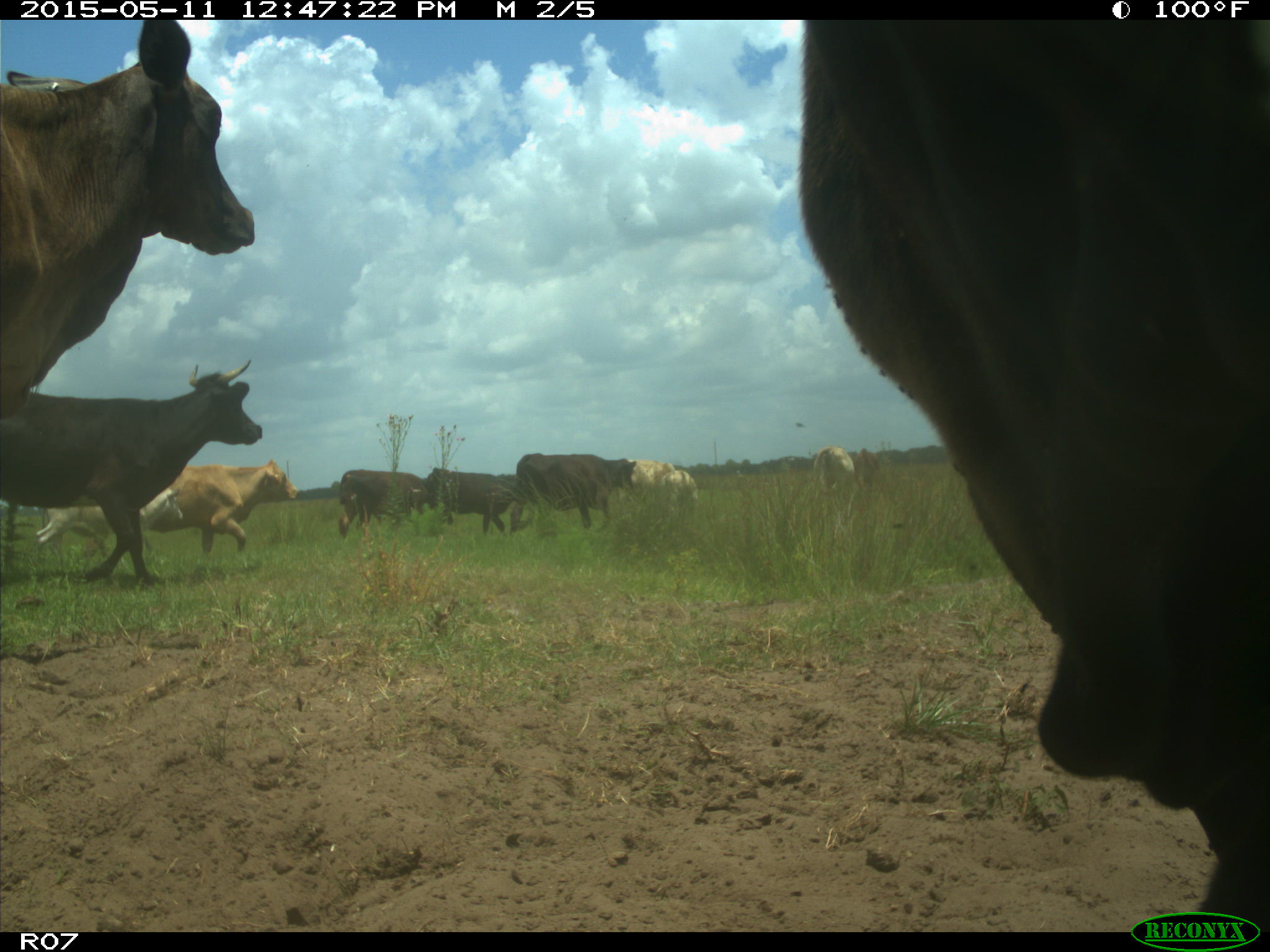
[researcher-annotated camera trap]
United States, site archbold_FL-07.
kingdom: Animalia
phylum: Chordata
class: Mammalia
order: Artiodactyla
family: Bovidae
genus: Bos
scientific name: Bos taurus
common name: domestic cow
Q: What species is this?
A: Bos taurus (domestic cow).